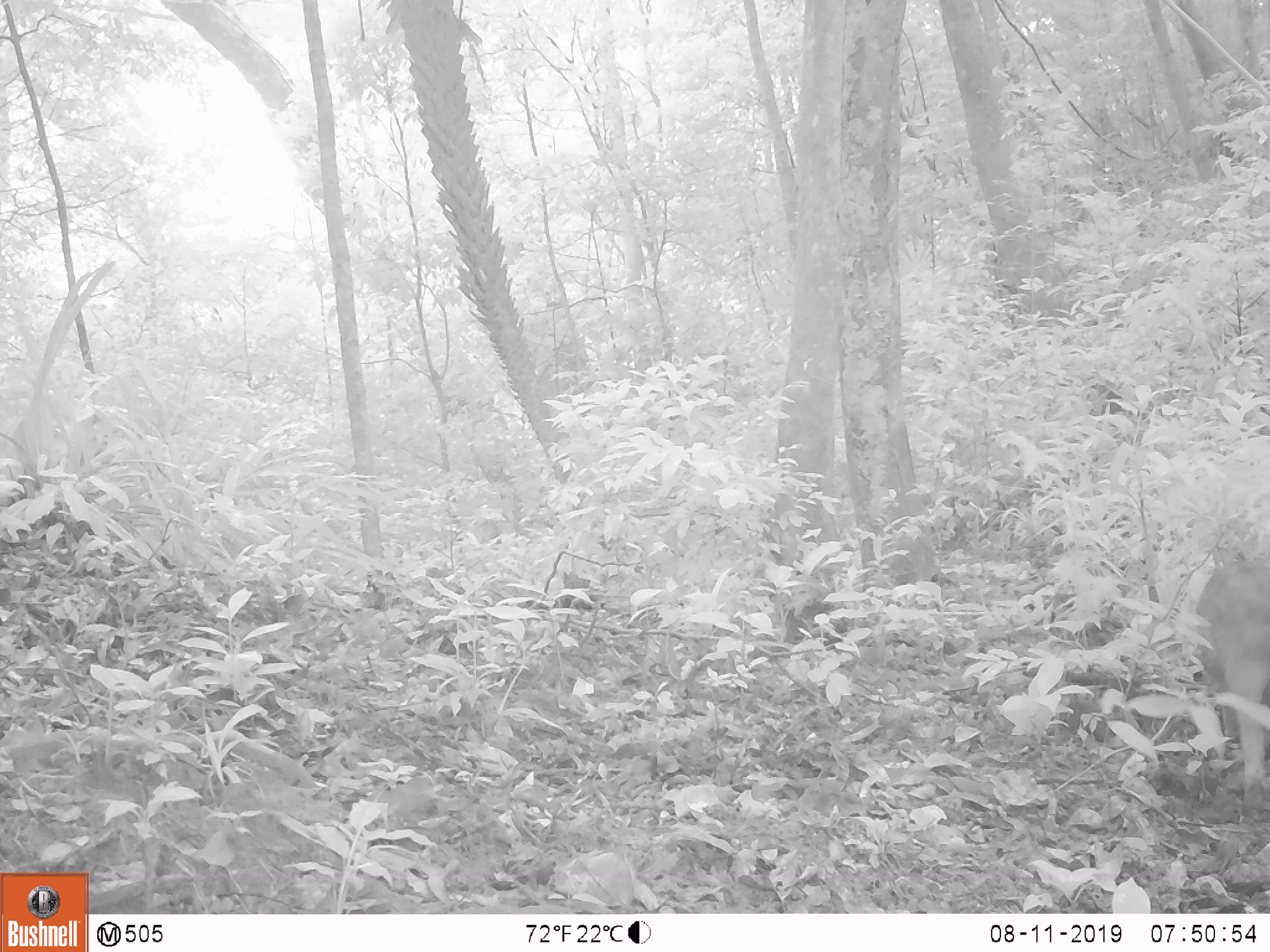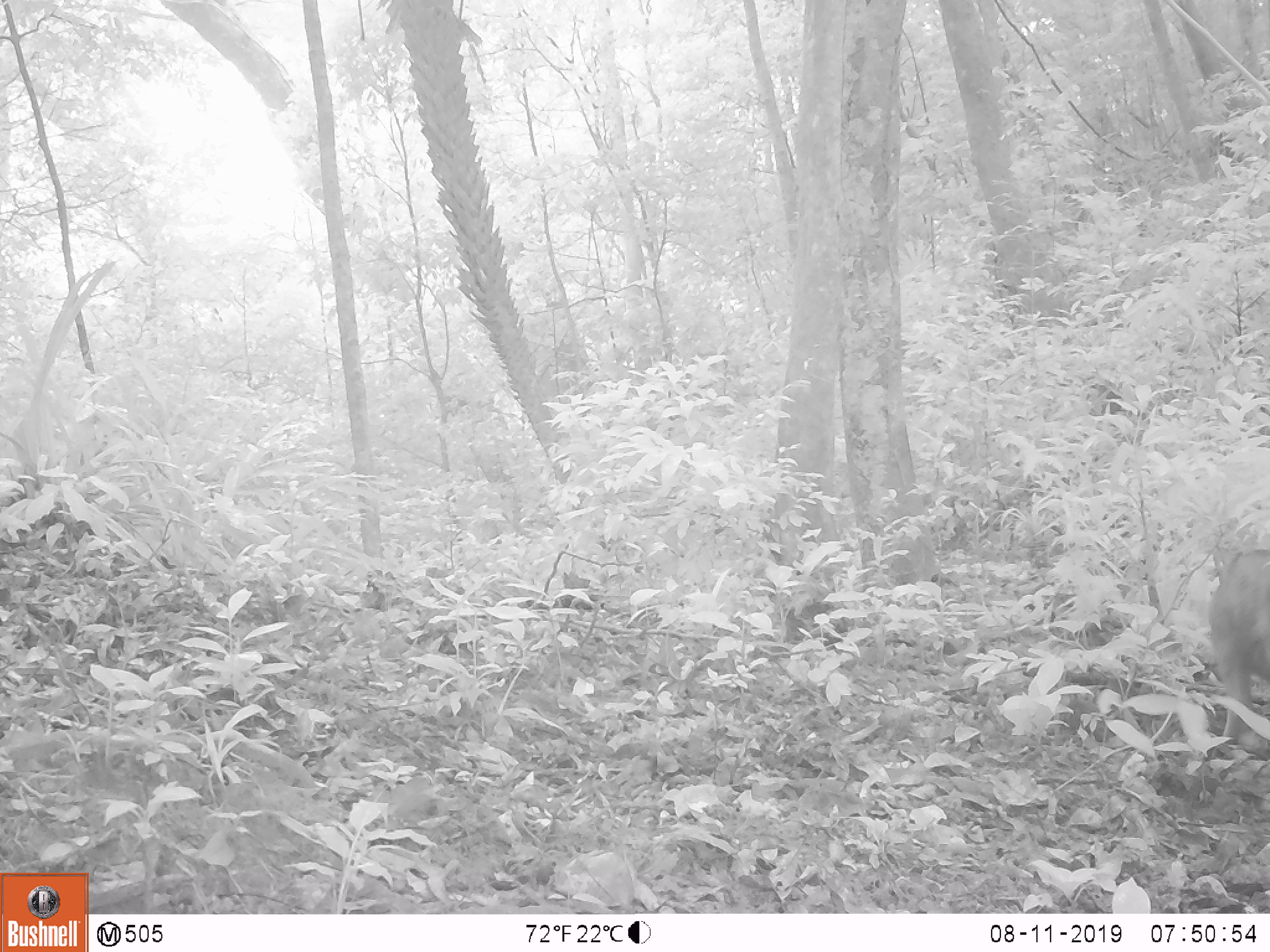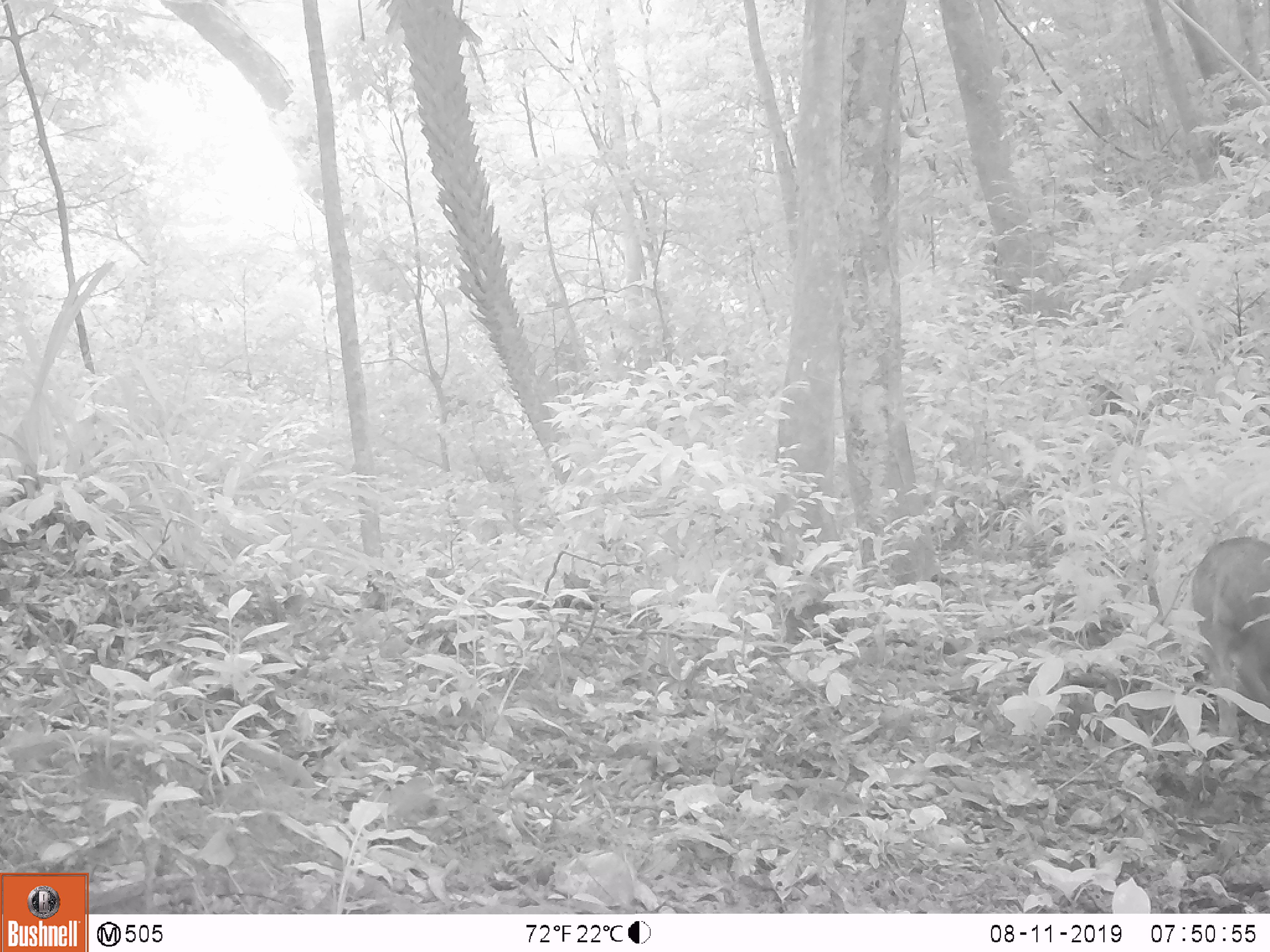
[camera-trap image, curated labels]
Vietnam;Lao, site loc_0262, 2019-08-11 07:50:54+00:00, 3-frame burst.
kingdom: Animalia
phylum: Chordata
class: Mammalia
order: Artiodactyla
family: Suidae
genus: Sus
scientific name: Sus scrofa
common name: eurasian wild pig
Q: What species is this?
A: Eurasian wild pig (Sus scrofa).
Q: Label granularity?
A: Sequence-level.